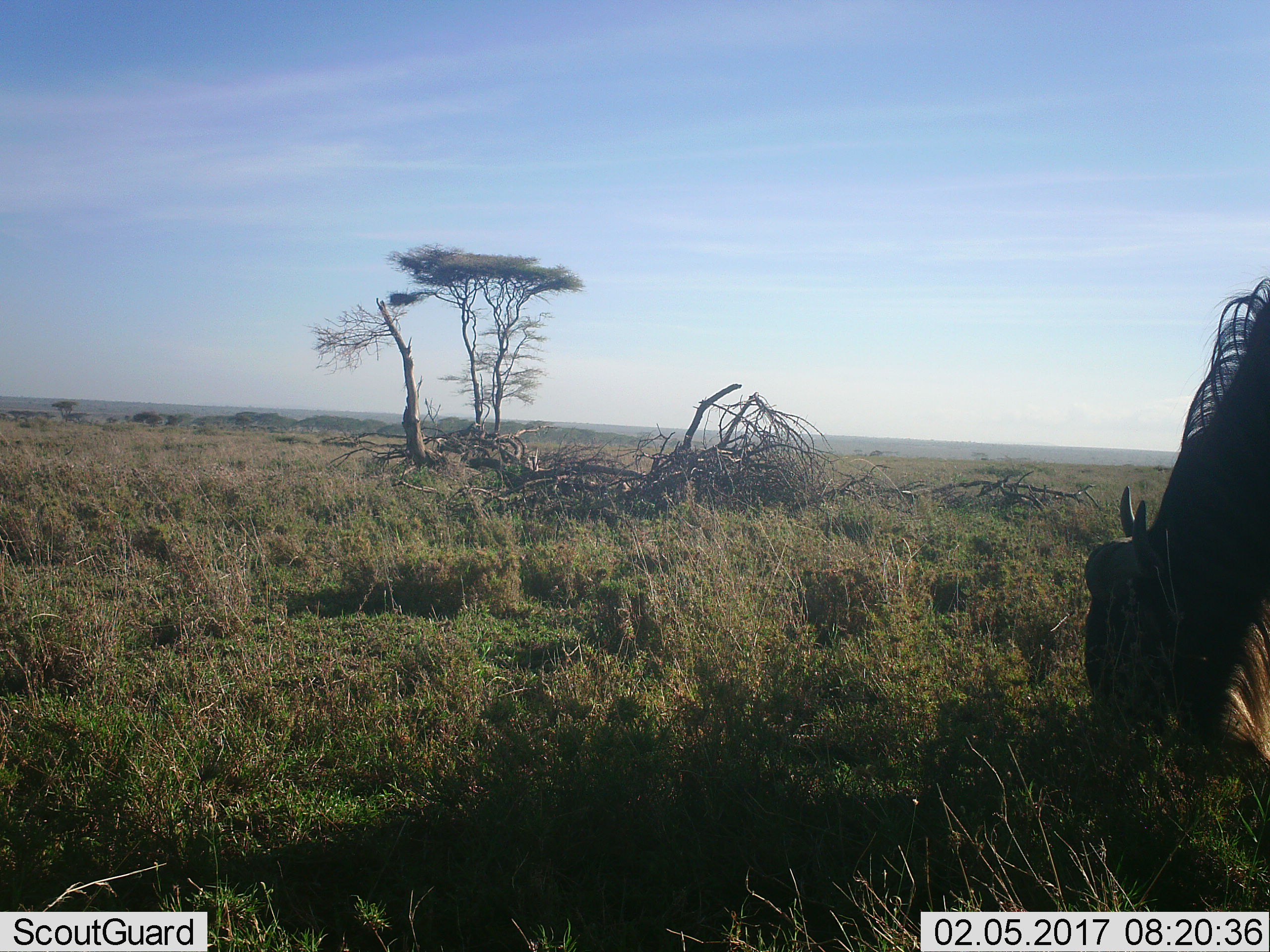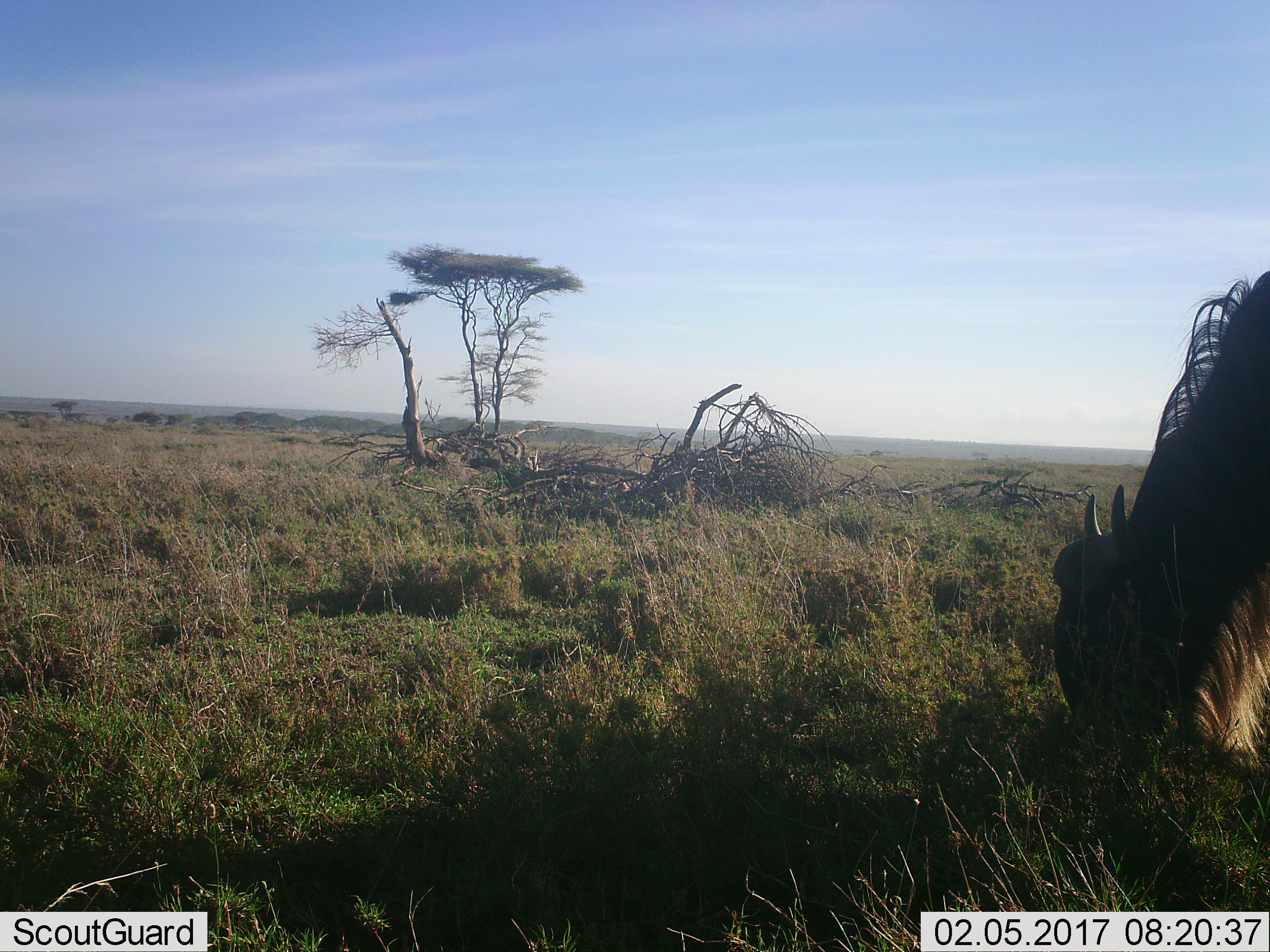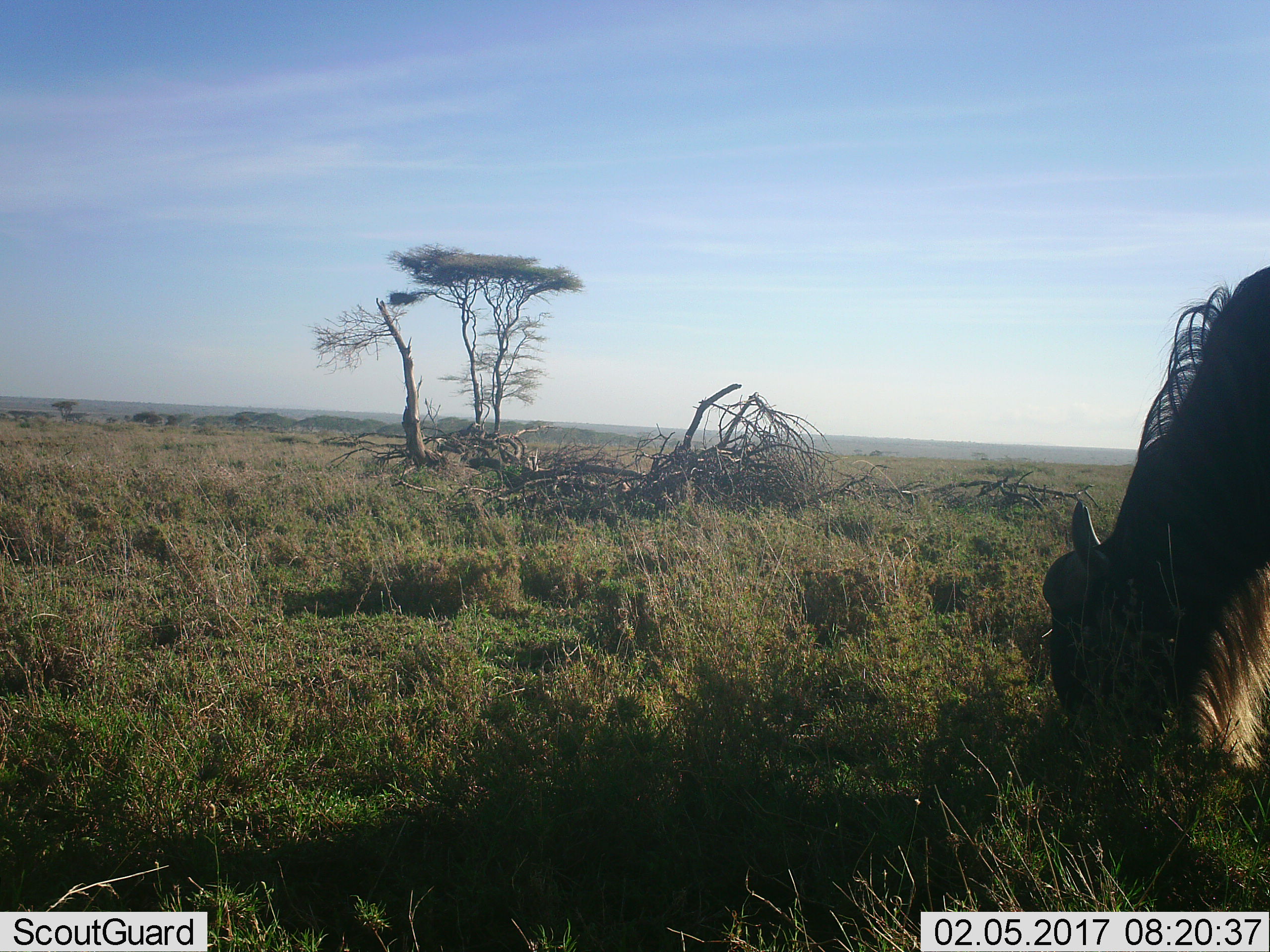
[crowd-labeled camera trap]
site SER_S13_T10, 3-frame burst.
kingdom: Animalia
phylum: Chordata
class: Mammalia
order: Artiodactyla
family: Bovidae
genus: Connochaetes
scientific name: Connochaetes taurinus taurinus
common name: blue wildebeest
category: wildebeestblue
Wildebeestblue (blue wildebeest) (Connochaetes taurinus taurinus), count 1. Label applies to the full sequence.